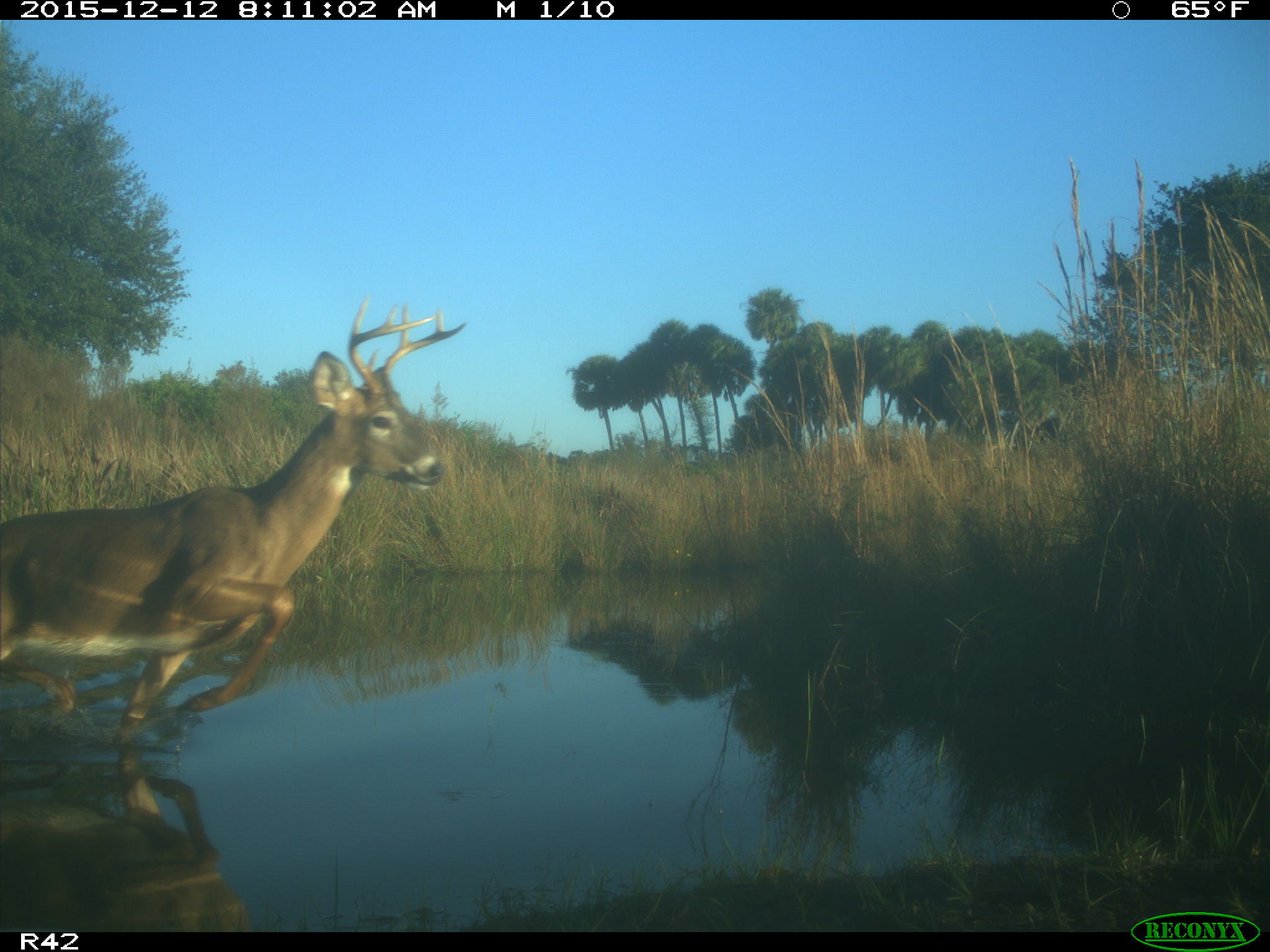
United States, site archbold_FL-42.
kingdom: Animalia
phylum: Chordata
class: Mammalia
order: Artiodactyla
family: Cervidae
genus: Odocoileus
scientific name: Odocoileus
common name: deer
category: unidentified deer